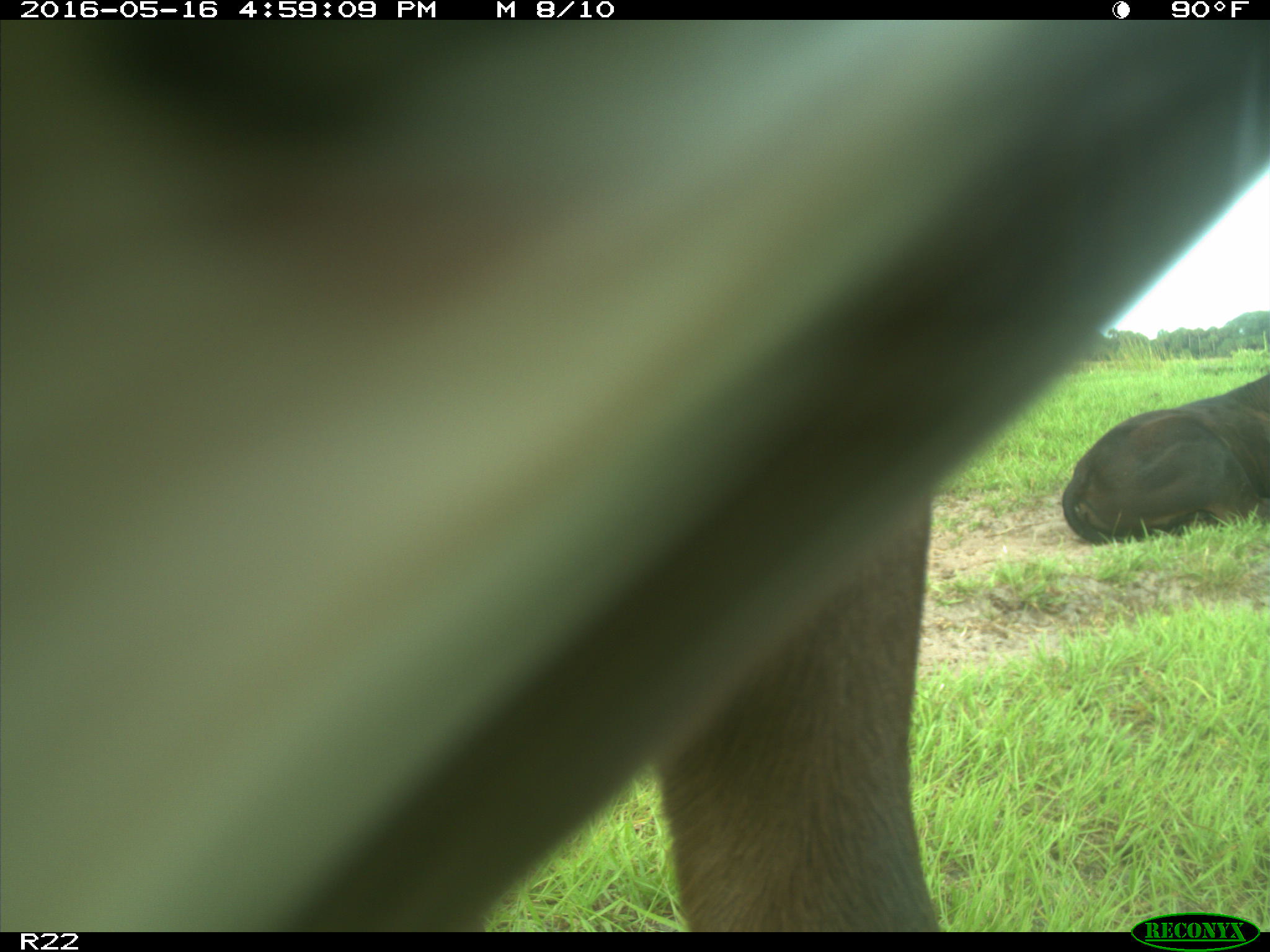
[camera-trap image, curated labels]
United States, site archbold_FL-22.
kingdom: Animalia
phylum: Chordata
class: Mammalia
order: Artiodactyla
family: Bovidae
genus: Bos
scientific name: Bos taurus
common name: domestic cow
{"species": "Bos taurus (domestic cow)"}